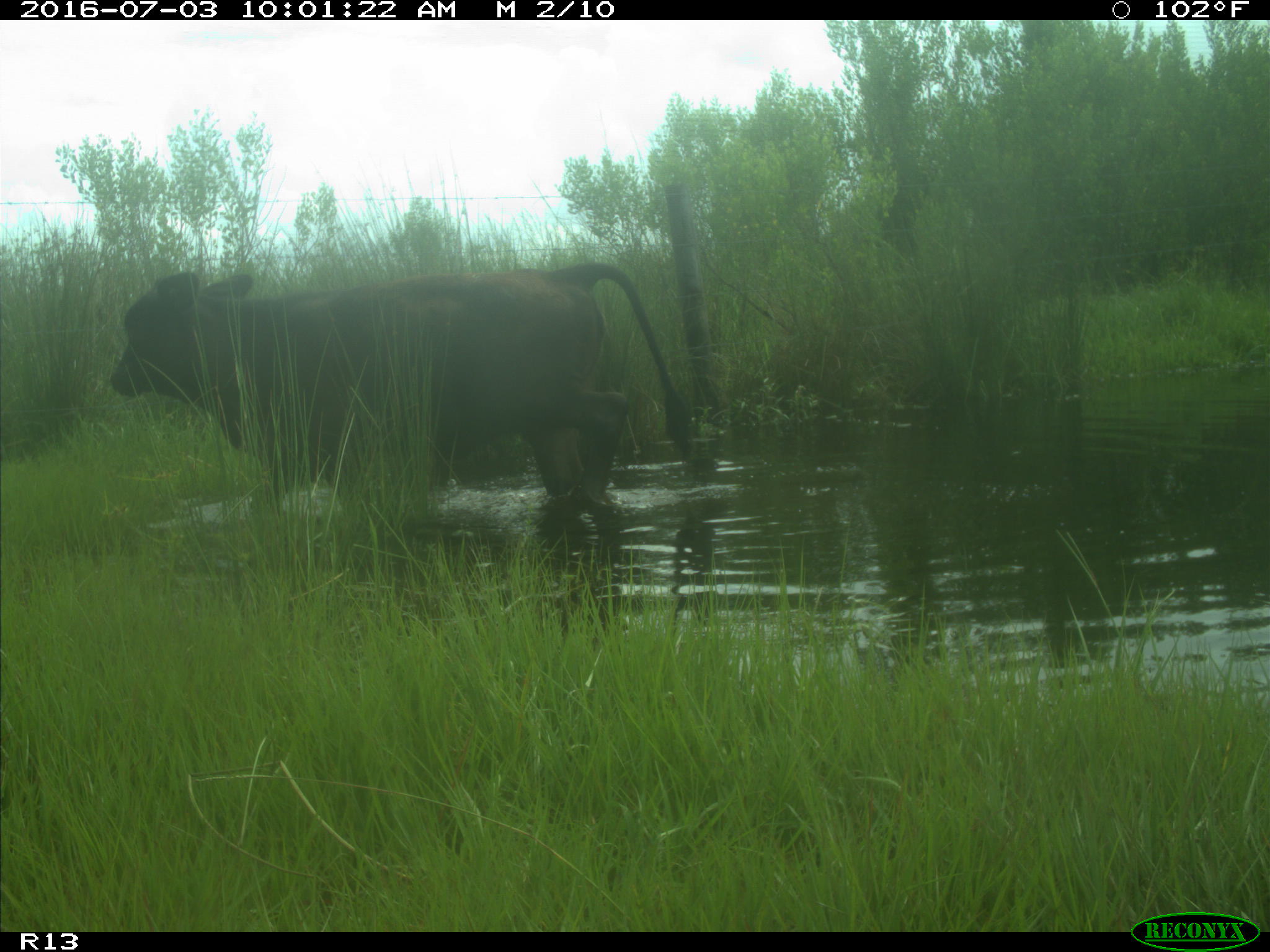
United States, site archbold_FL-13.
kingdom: Animalia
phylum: Chordata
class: Mammalia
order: Artiodactyla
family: Bovidae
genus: Bos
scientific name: Bos taurus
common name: domestic cow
Bos taurus (domestic cow).